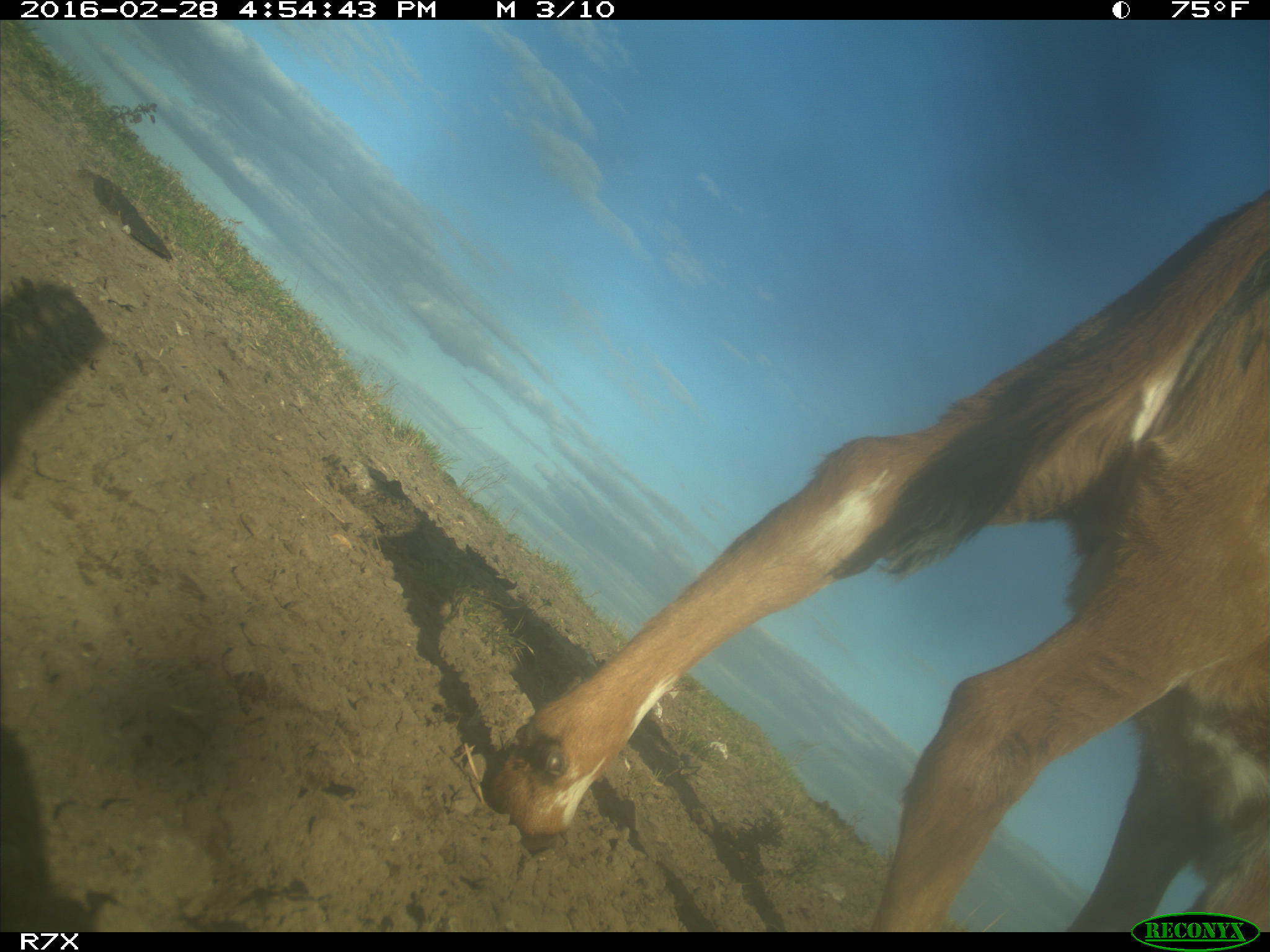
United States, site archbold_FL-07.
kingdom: Animalia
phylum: Chordata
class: Mammalia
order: Artiodactyla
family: Bovidae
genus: Bos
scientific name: Bos taurus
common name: domestic cow